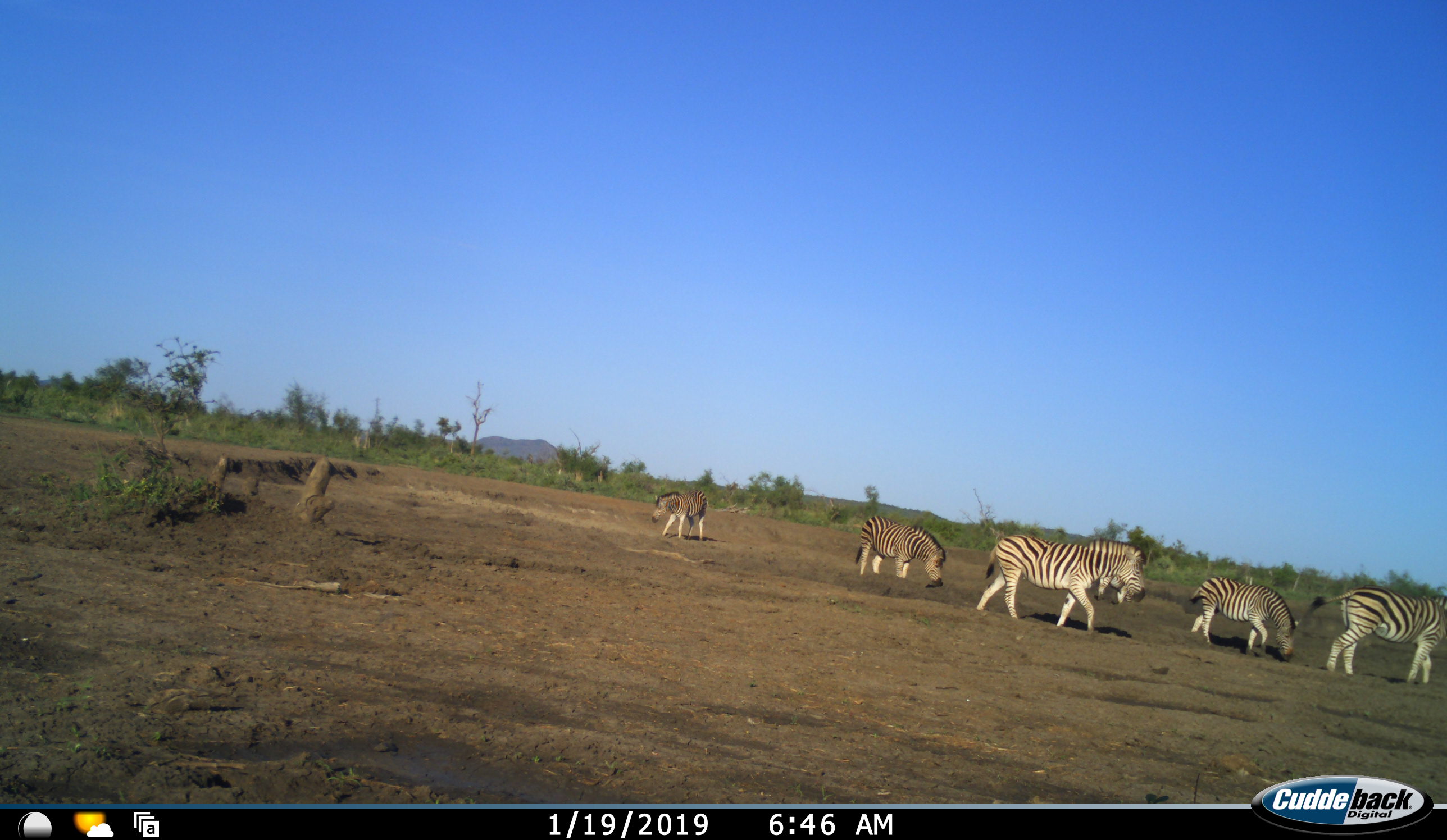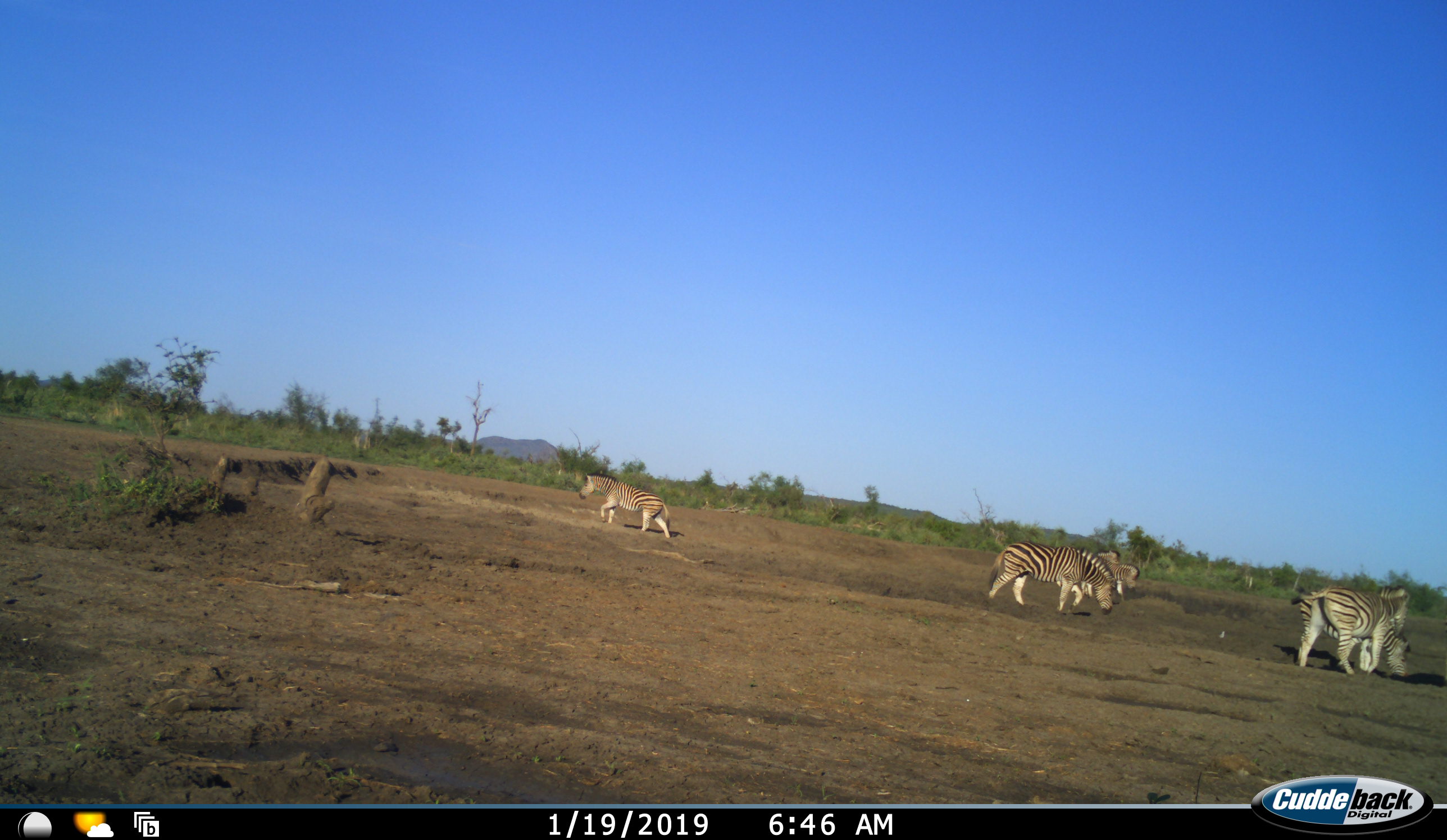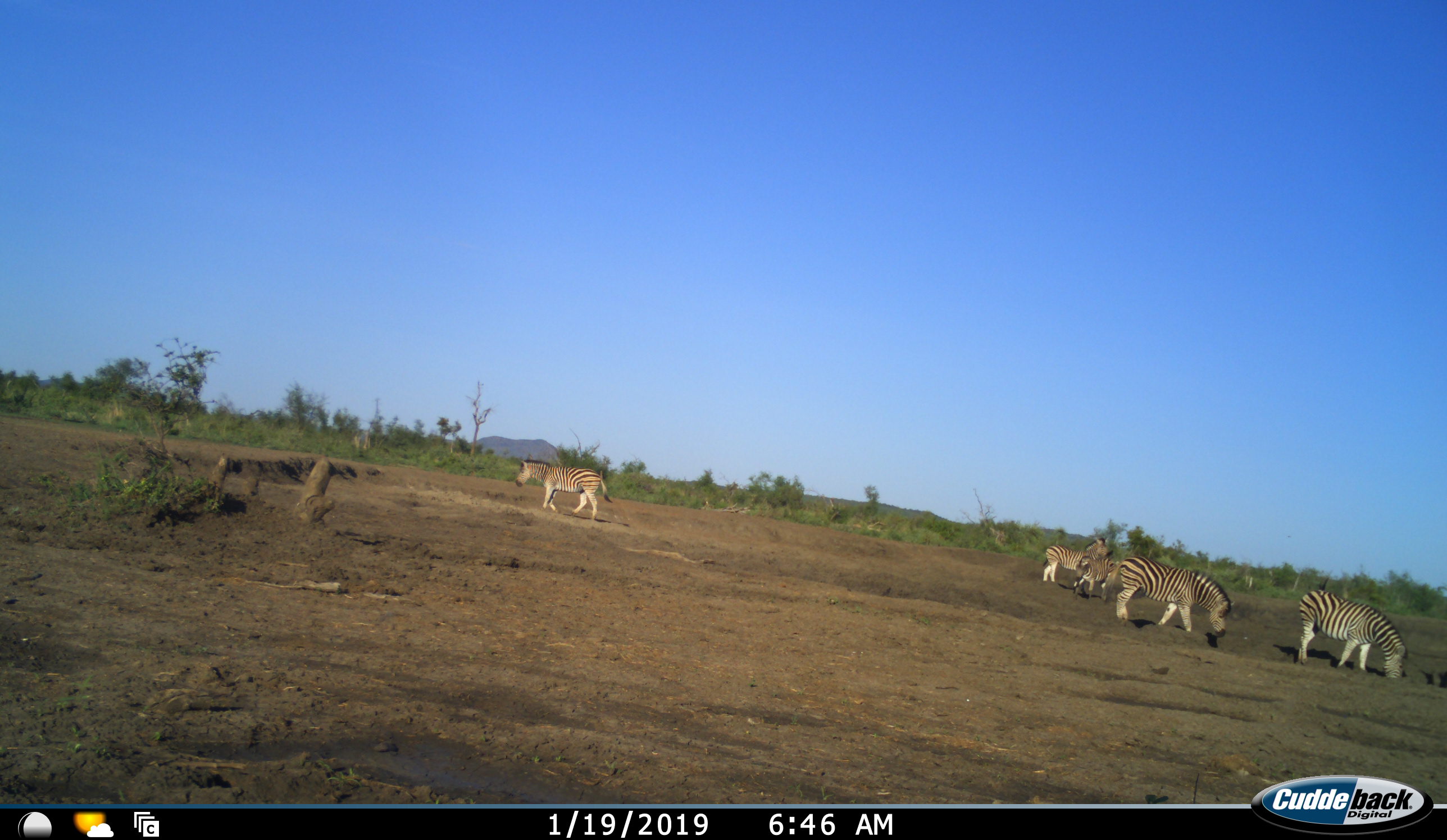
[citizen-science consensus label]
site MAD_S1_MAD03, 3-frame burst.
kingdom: Animalia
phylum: Chordata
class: Mammalia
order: Perissodactyla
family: Equidae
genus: Equus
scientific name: Equus quagga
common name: plains zebra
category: zebraplains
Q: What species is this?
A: Zebraplains (plains zebra) (Equus quagga).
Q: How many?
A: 6.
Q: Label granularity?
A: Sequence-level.